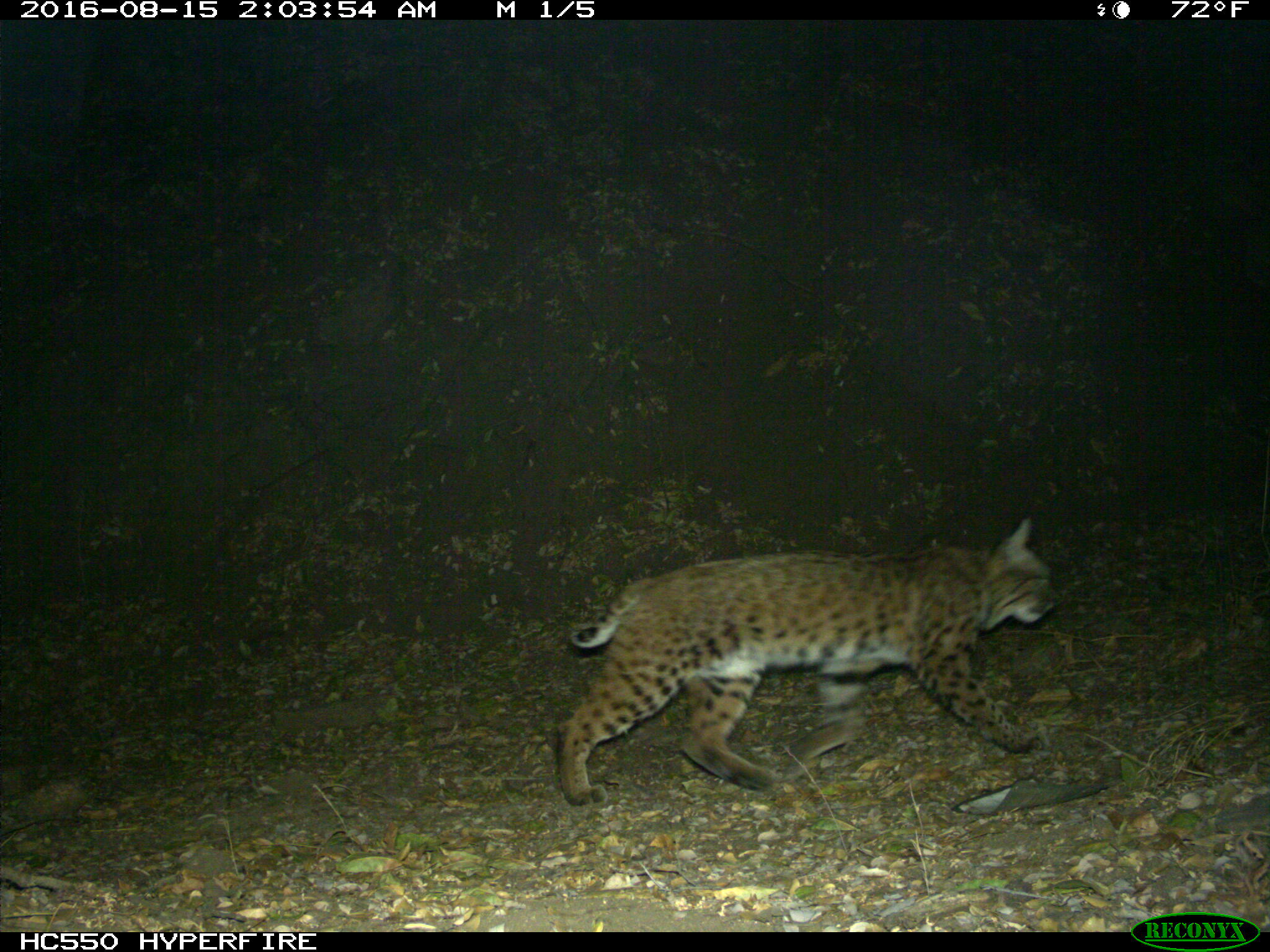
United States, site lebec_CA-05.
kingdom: Animalia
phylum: Chordata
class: Mammalia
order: Carnivora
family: Felidae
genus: Lynx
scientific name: Lynx rufus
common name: bobcat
Lynx rufus (bobcat).